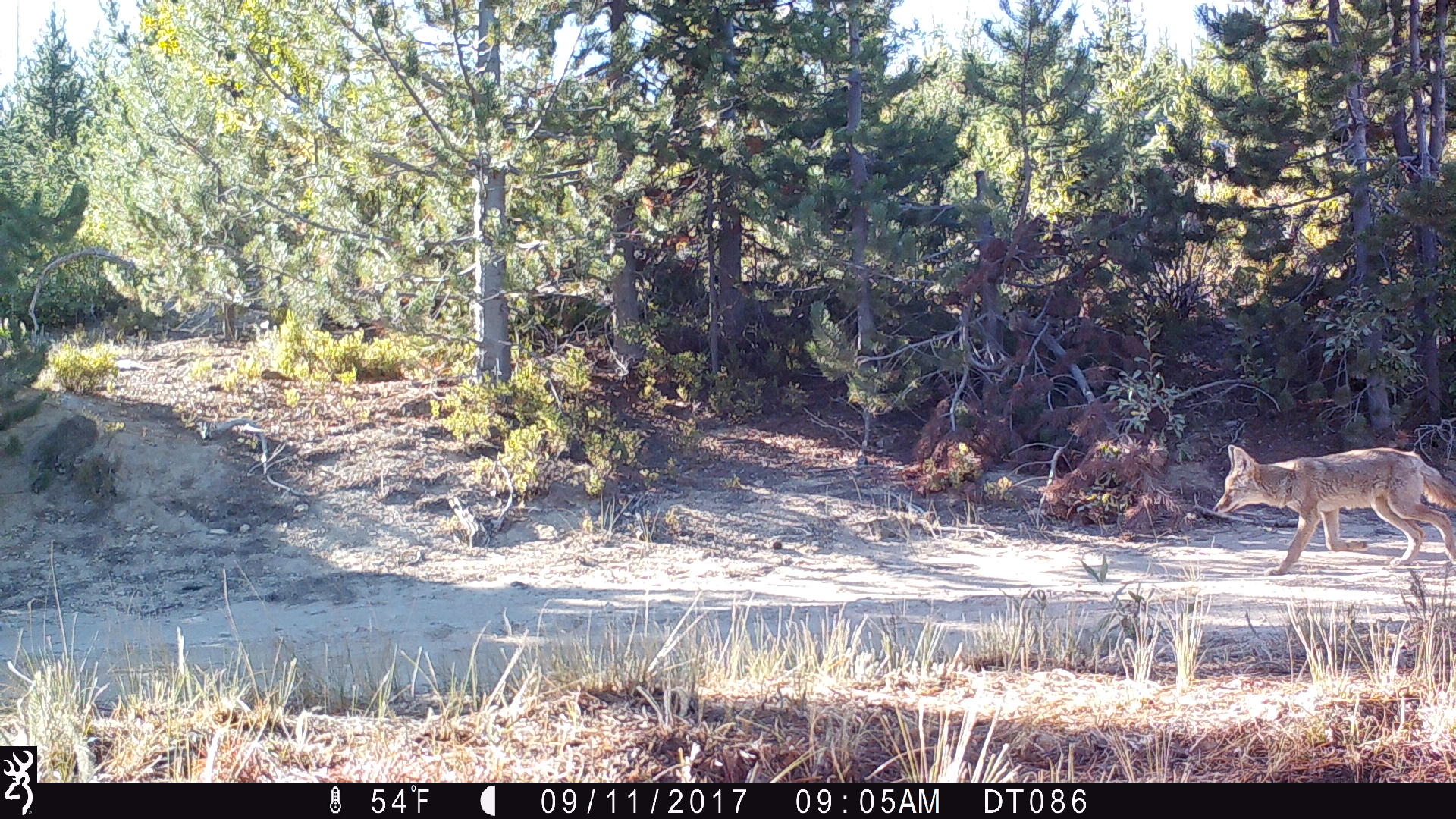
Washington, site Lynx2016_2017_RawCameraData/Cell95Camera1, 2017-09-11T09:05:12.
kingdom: Animalia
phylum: Chordata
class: Mammalia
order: Carnivora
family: Canidae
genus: Canis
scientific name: Canis latrans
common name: coyote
Canis latrans (coyote). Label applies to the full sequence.